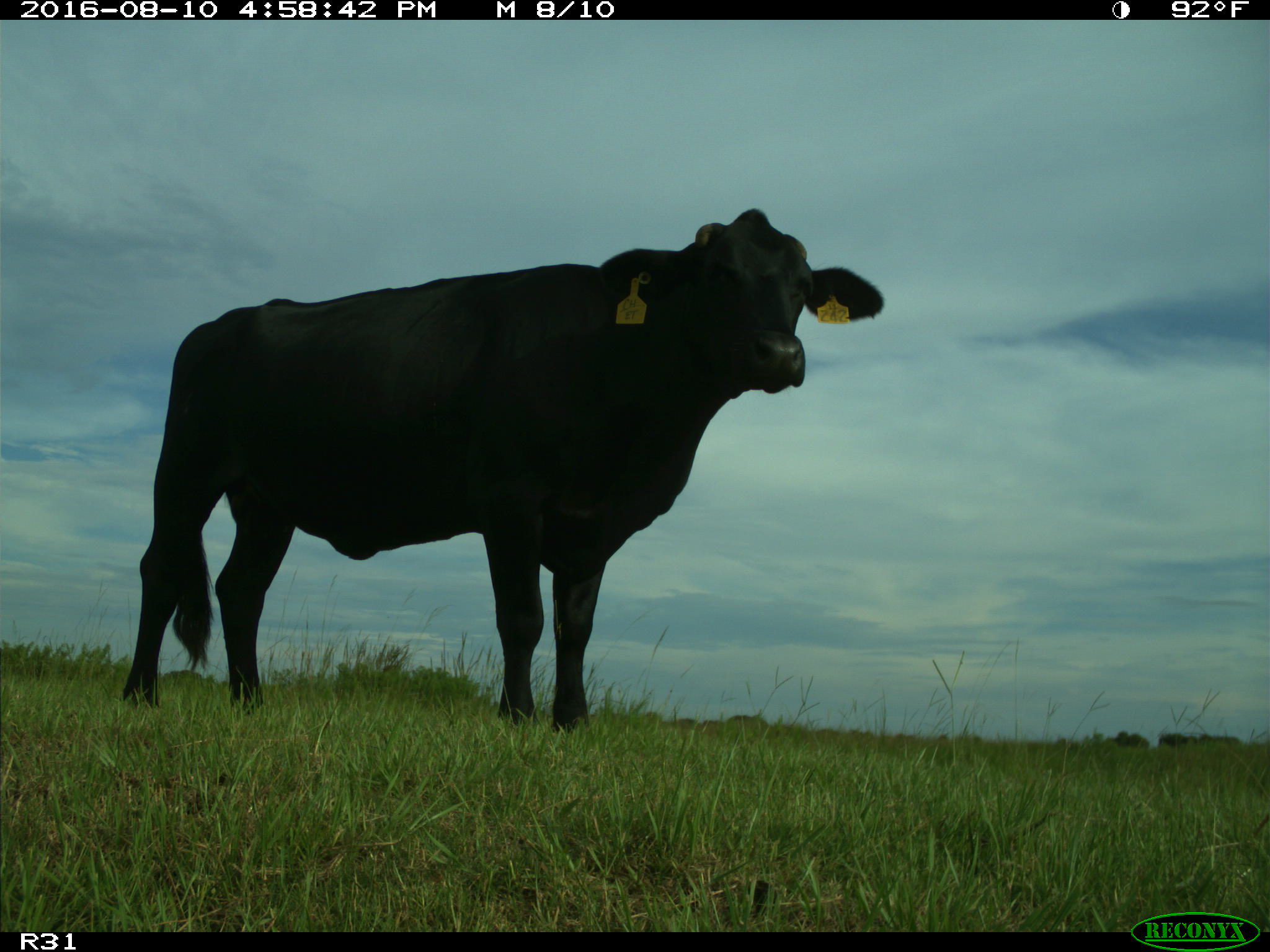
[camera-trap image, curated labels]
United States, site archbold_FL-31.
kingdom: Animalia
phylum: Chordata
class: Mammalia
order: Artiodactyla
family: Bovidae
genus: Bos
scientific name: Bos taurus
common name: domestic cow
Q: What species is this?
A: Bos taurus (domestic cow).